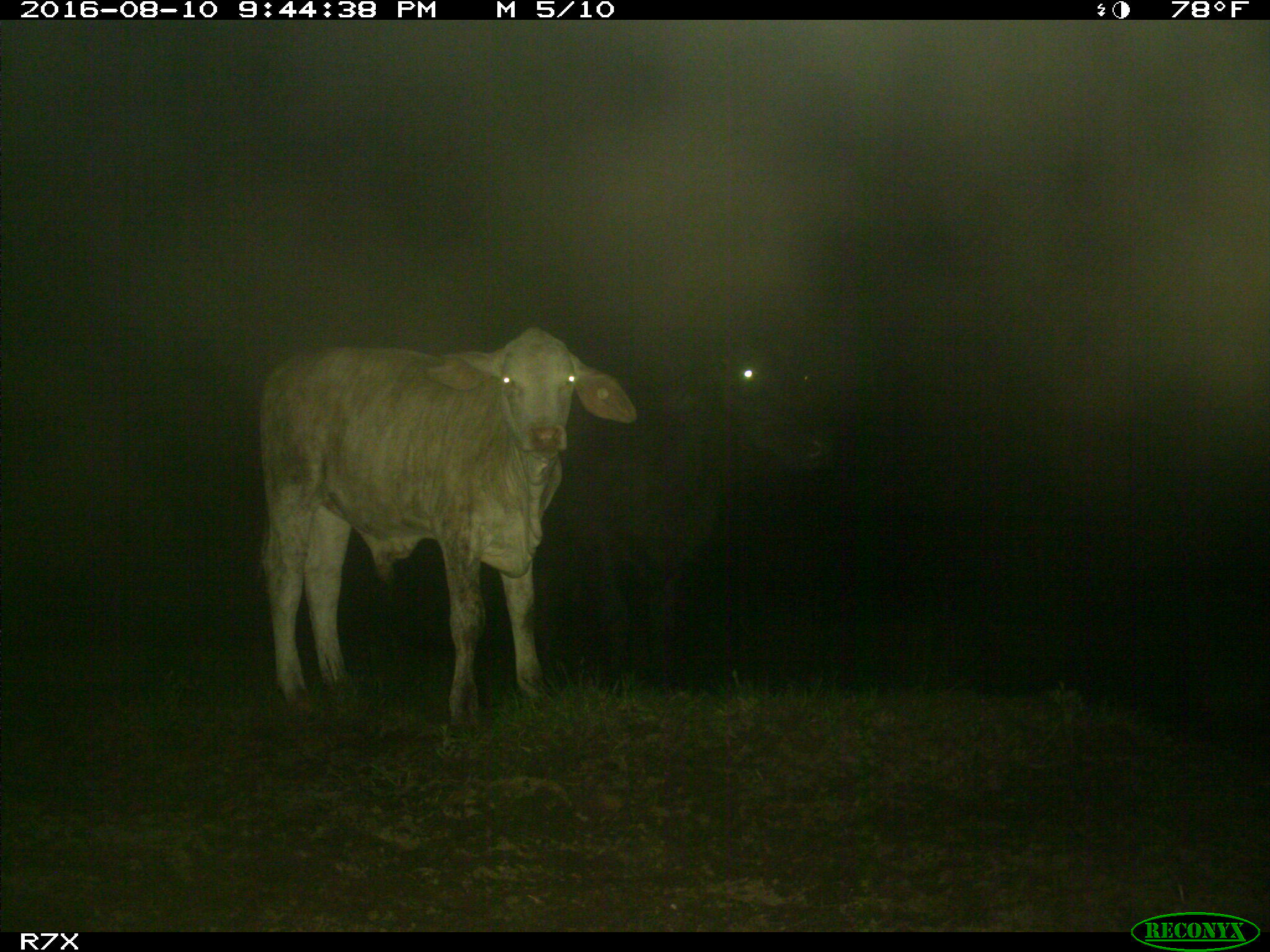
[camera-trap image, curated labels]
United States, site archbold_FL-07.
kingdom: Animalia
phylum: Chordata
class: Mammalia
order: Artiodactyla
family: Bovidae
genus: Bos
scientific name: Bos taurus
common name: domestic cow